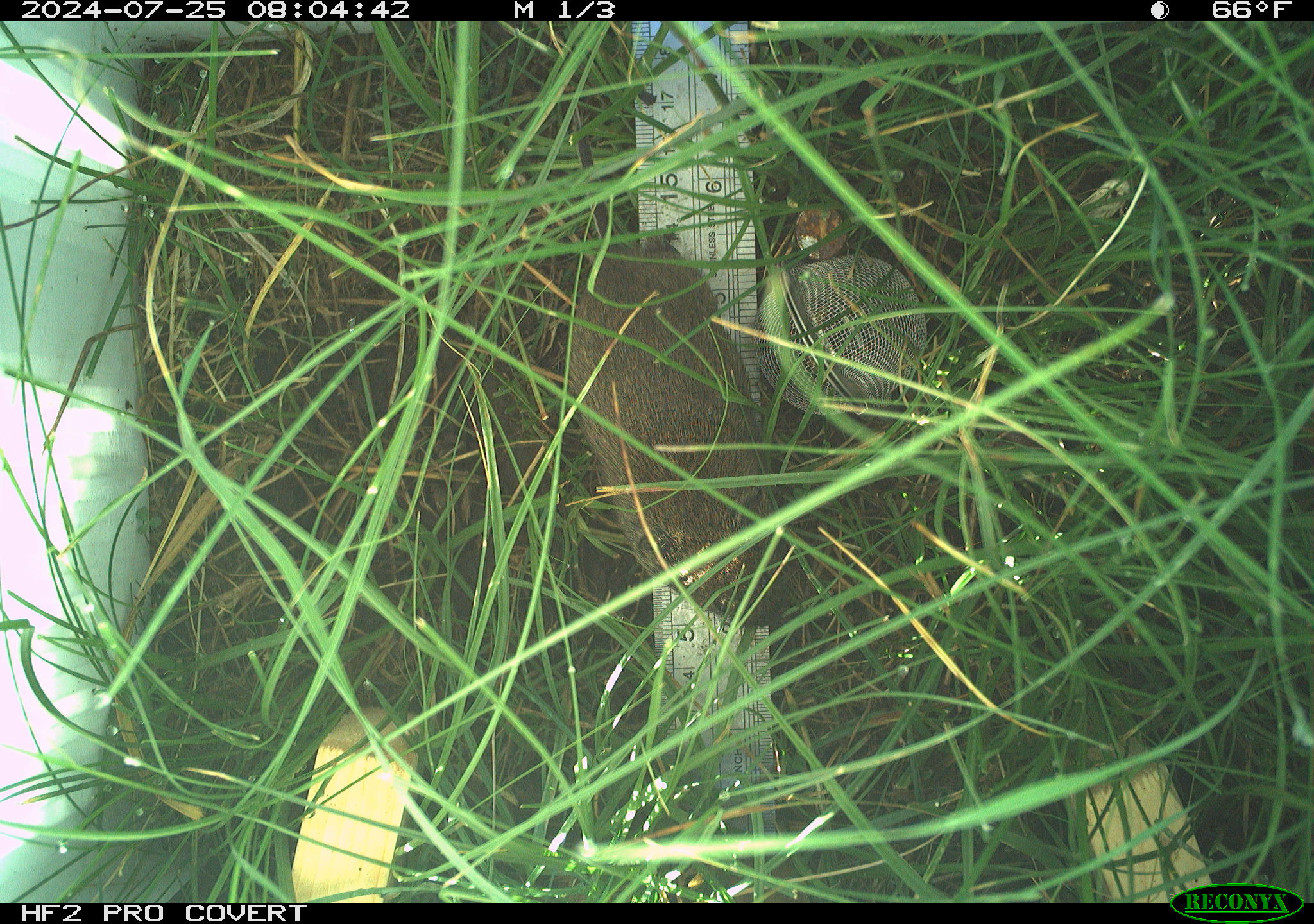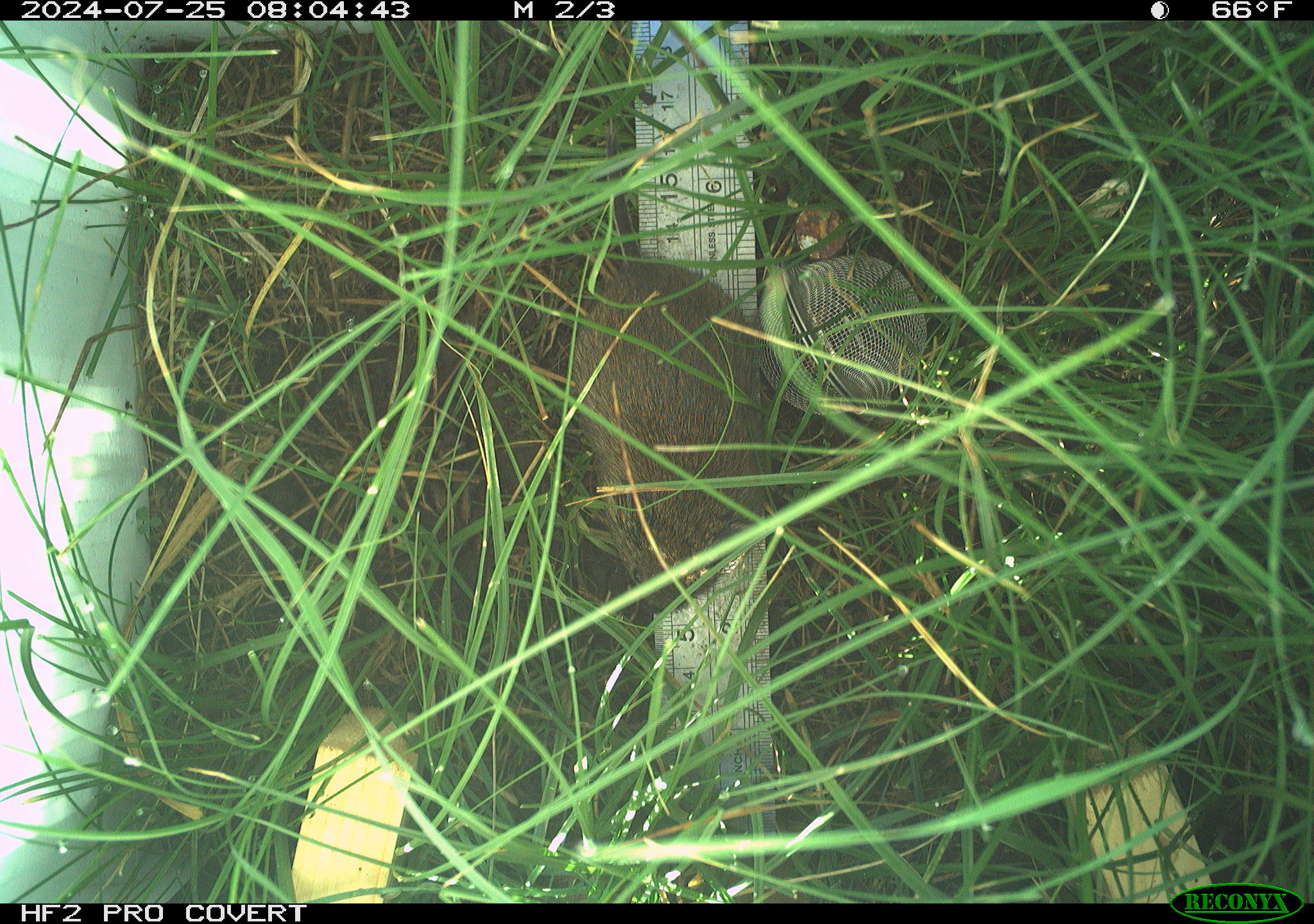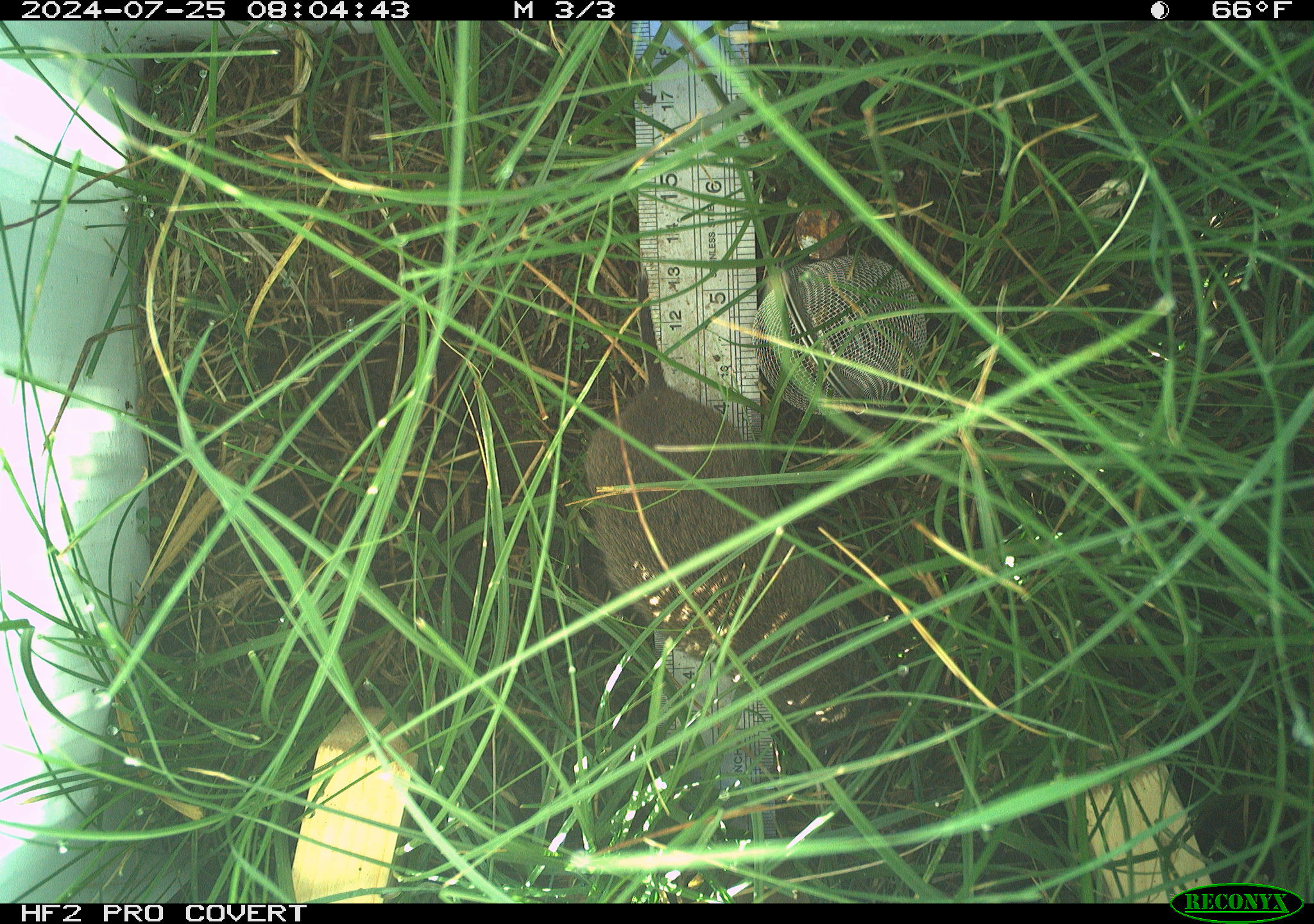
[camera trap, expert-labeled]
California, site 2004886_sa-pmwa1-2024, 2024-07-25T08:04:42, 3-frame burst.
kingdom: Animalia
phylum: Chordata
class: Mammalia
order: Rodentia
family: Cricetidae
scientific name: Arvicolinae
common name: voles, lemmings, and muskrats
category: arvicolinae subfamily